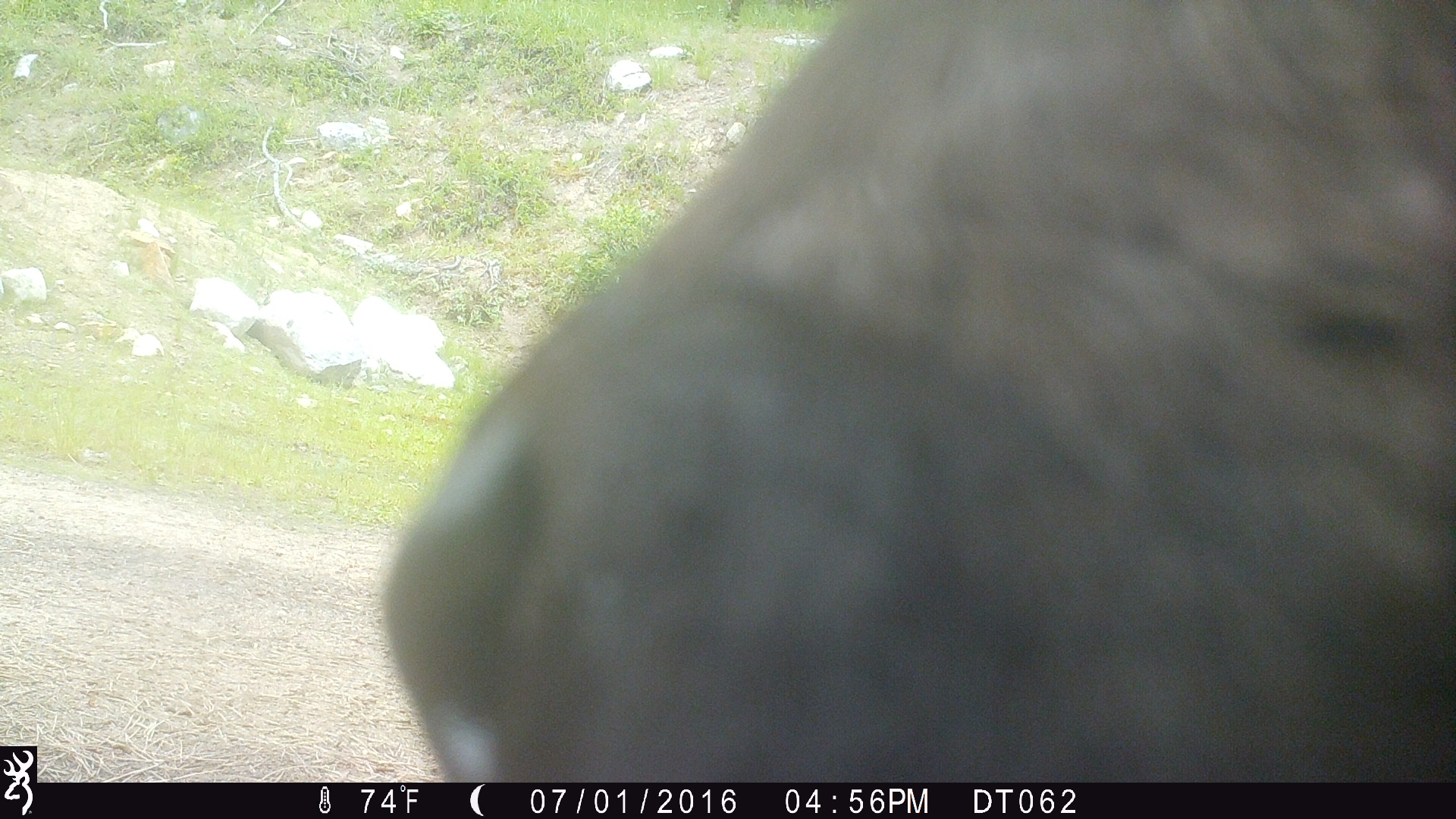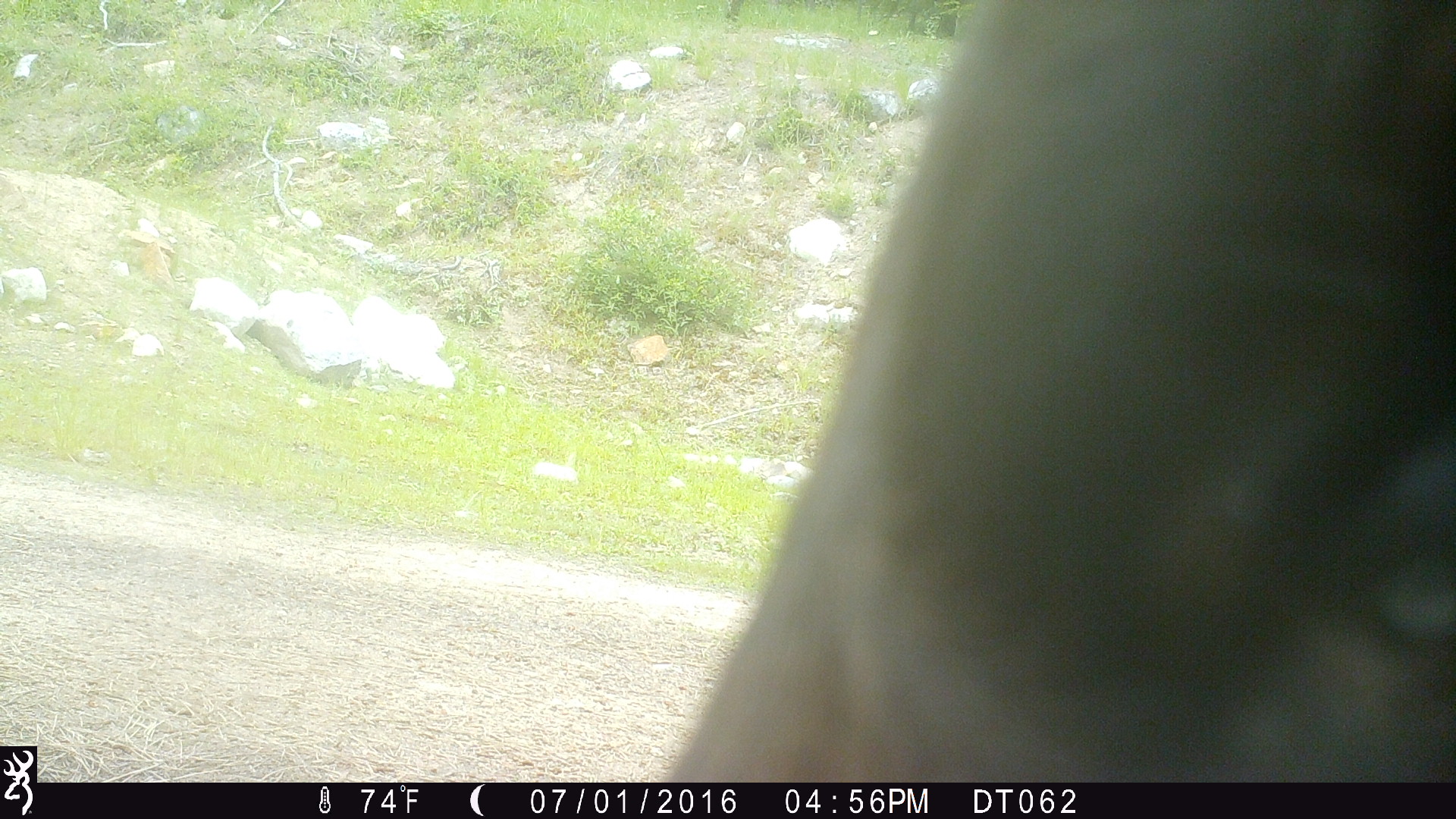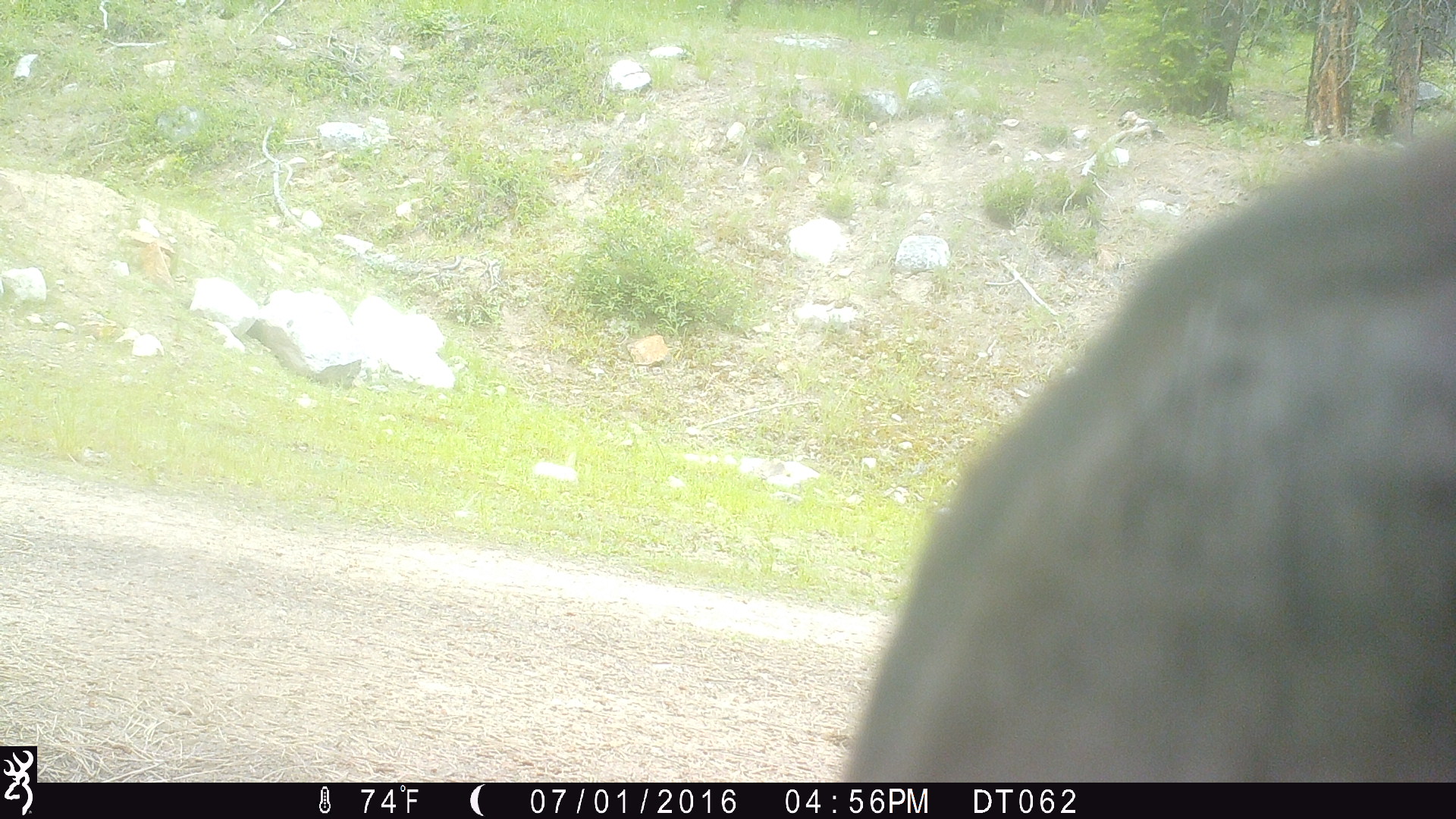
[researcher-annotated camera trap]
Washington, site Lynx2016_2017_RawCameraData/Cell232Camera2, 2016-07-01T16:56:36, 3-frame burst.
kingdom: Animalia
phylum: Chordata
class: Mammalia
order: Artiodactyla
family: Bovidae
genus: Bos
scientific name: Bos taurus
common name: domestic cattle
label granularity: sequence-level